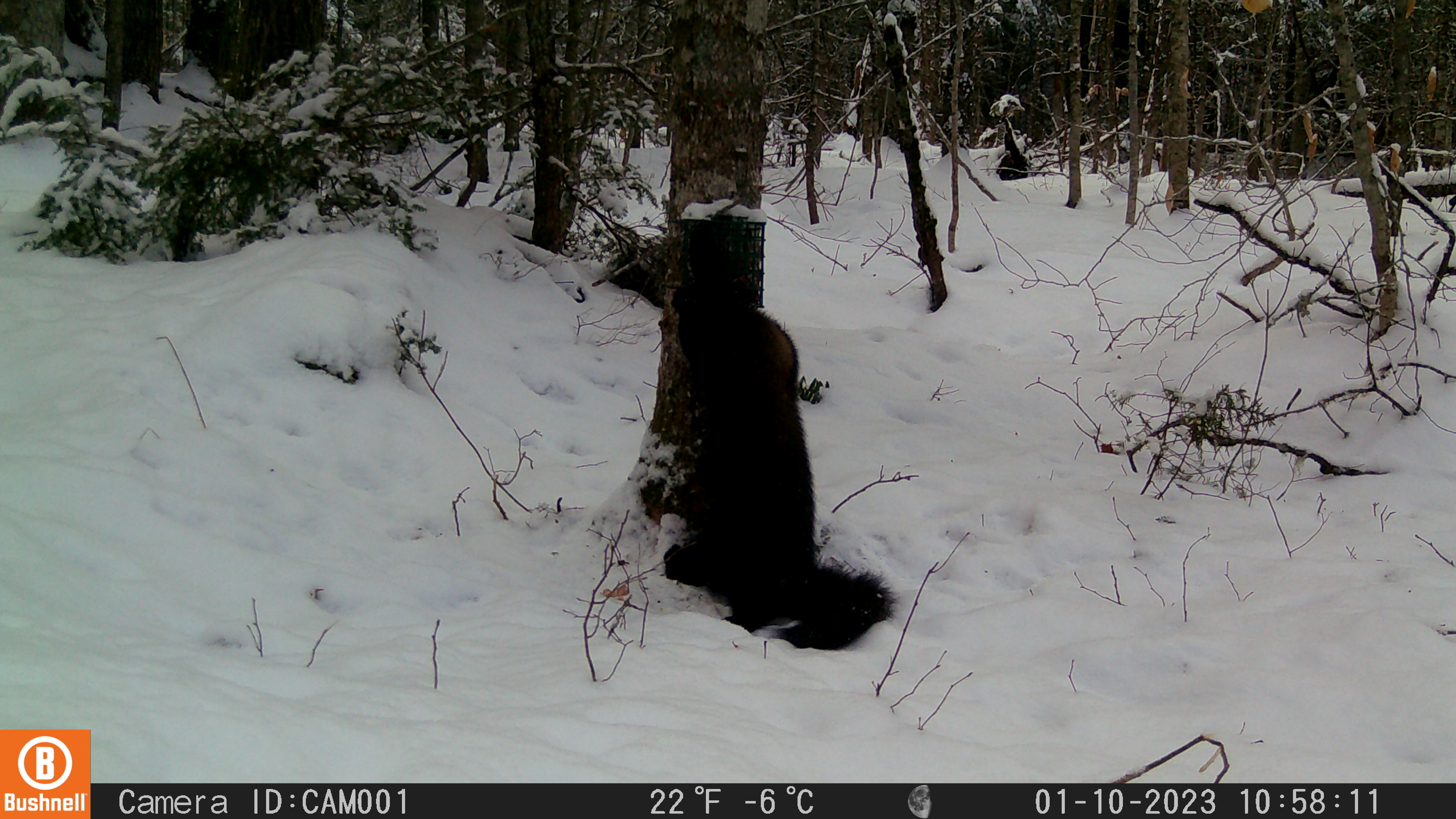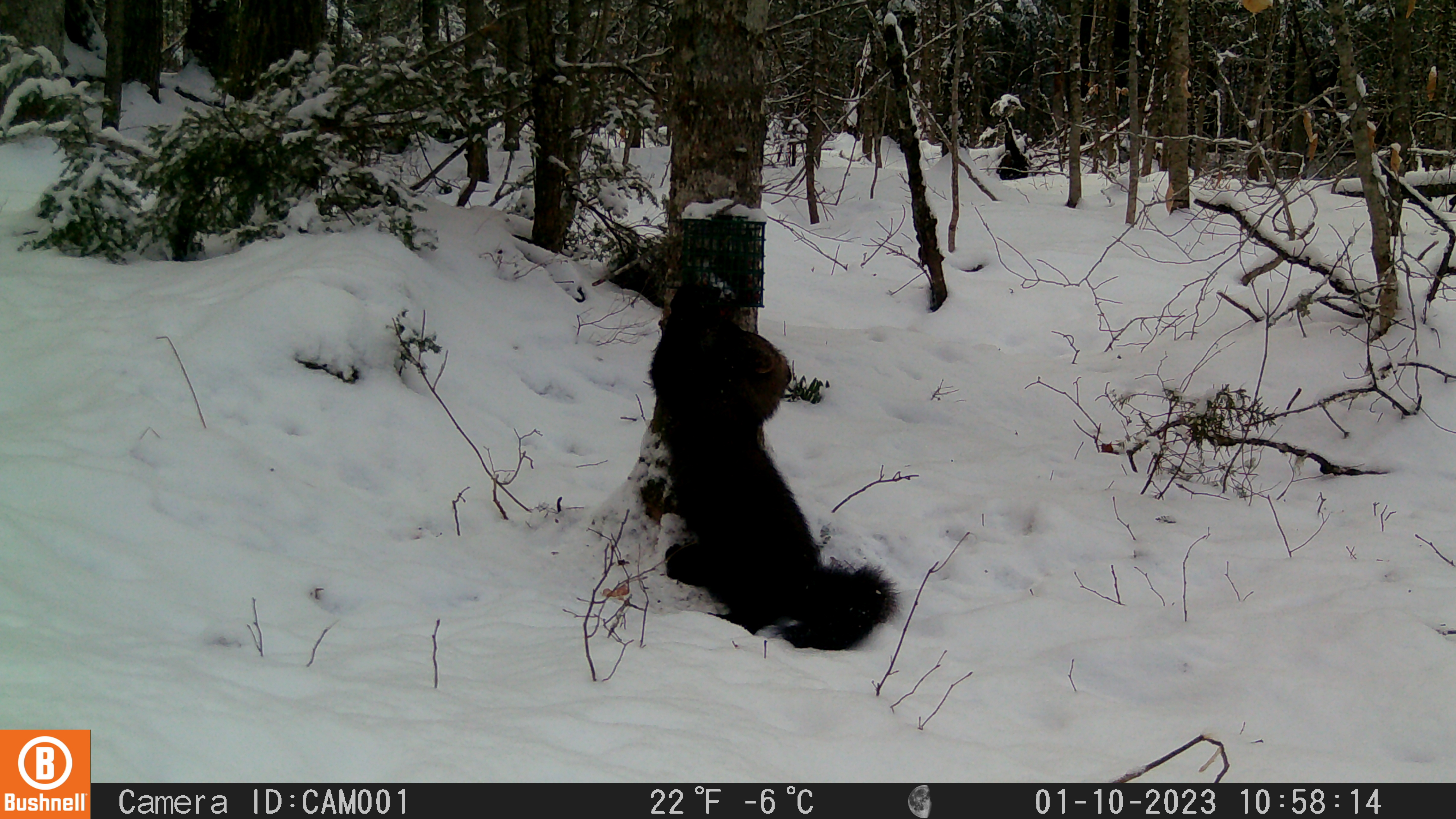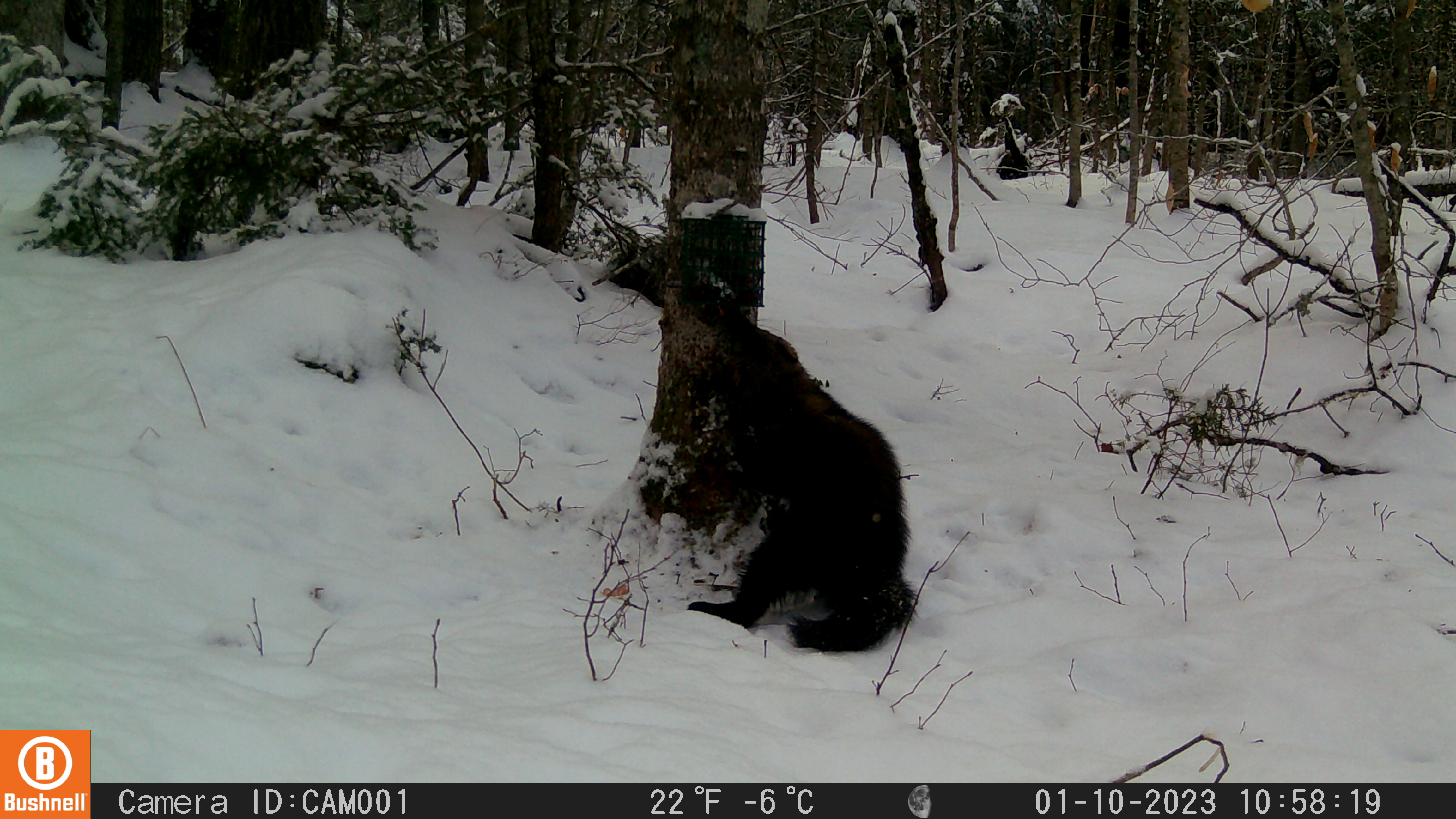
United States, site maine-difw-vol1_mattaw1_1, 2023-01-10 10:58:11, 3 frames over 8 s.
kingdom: Animalia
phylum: Chordata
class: Mammalia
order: Carnivora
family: Mustelidae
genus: Pekania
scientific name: Pekania pennanti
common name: fisher